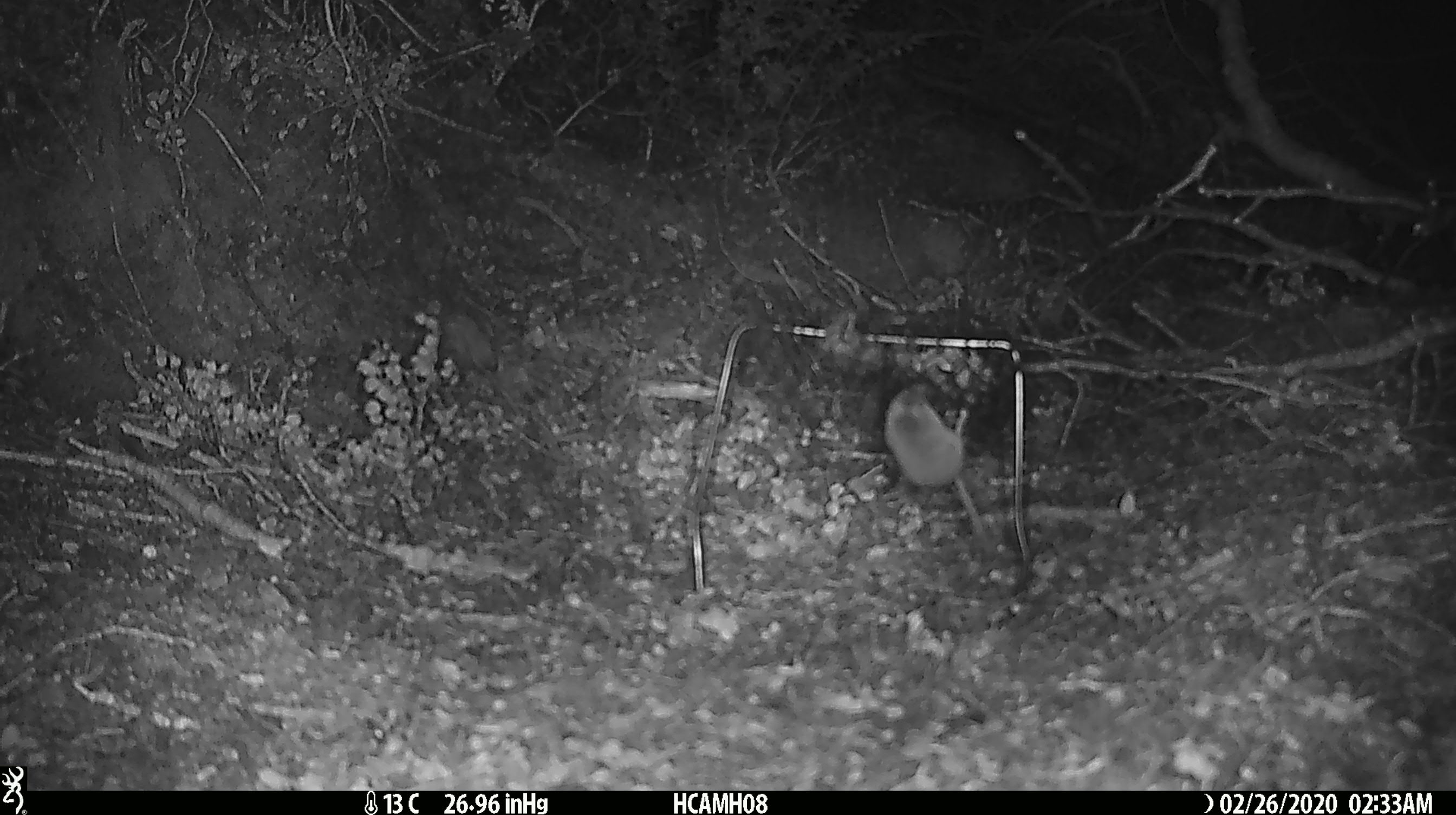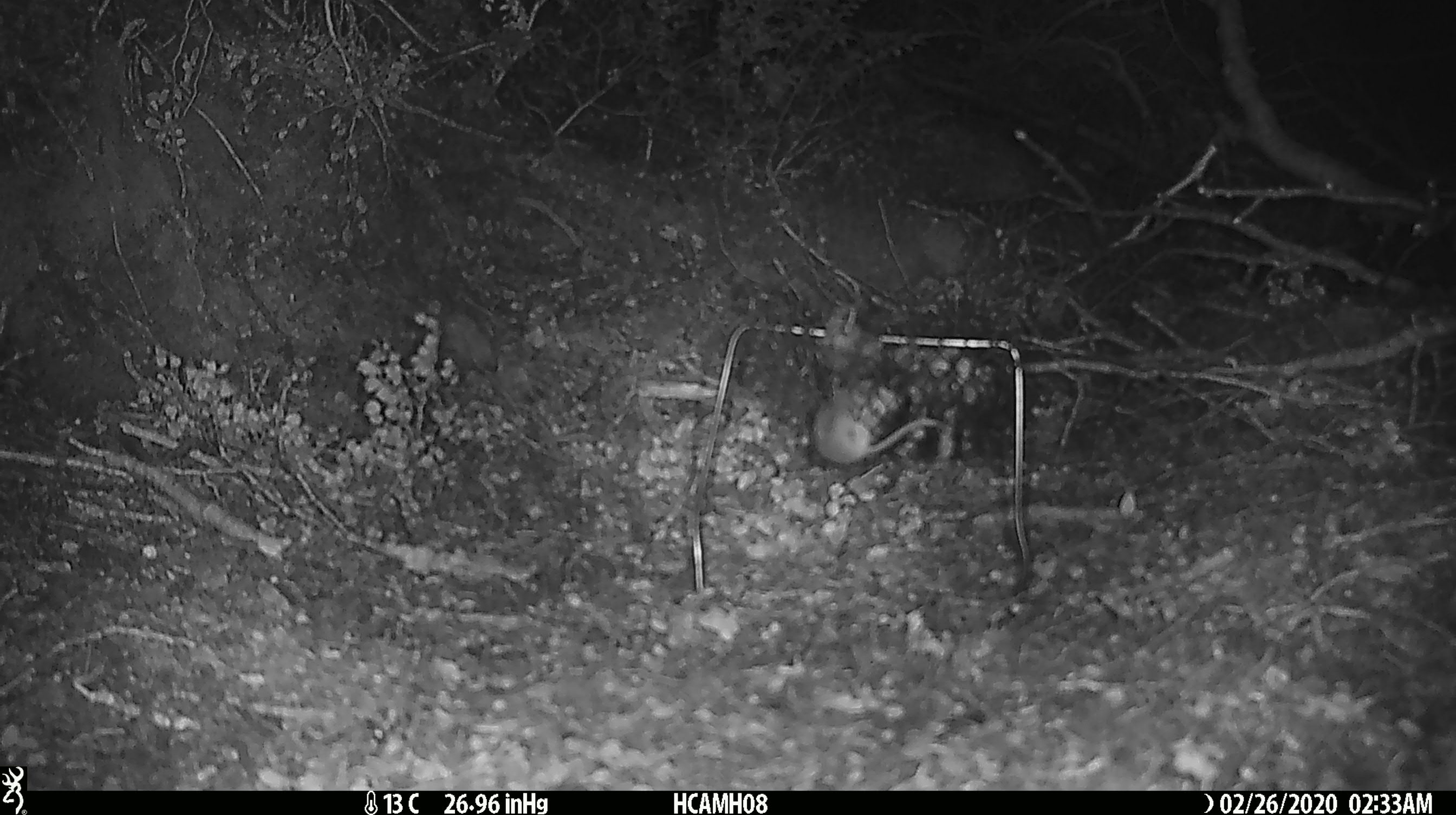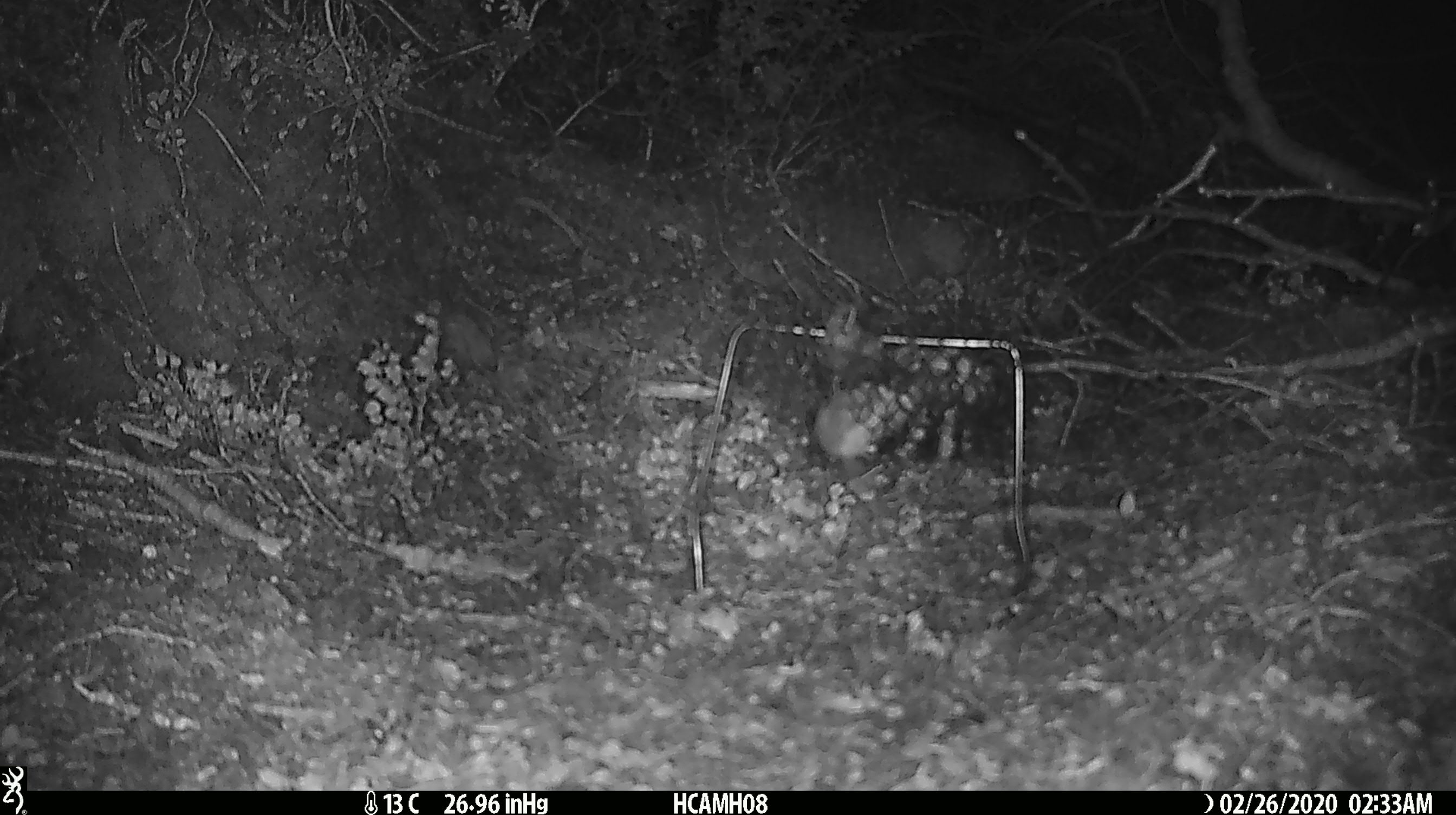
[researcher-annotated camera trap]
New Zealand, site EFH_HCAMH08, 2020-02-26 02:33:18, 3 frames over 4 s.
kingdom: Animalia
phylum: Chordata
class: Mammalia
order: Rodentia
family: Muridae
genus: Mus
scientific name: Mus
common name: mouse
Mouse (Mus).